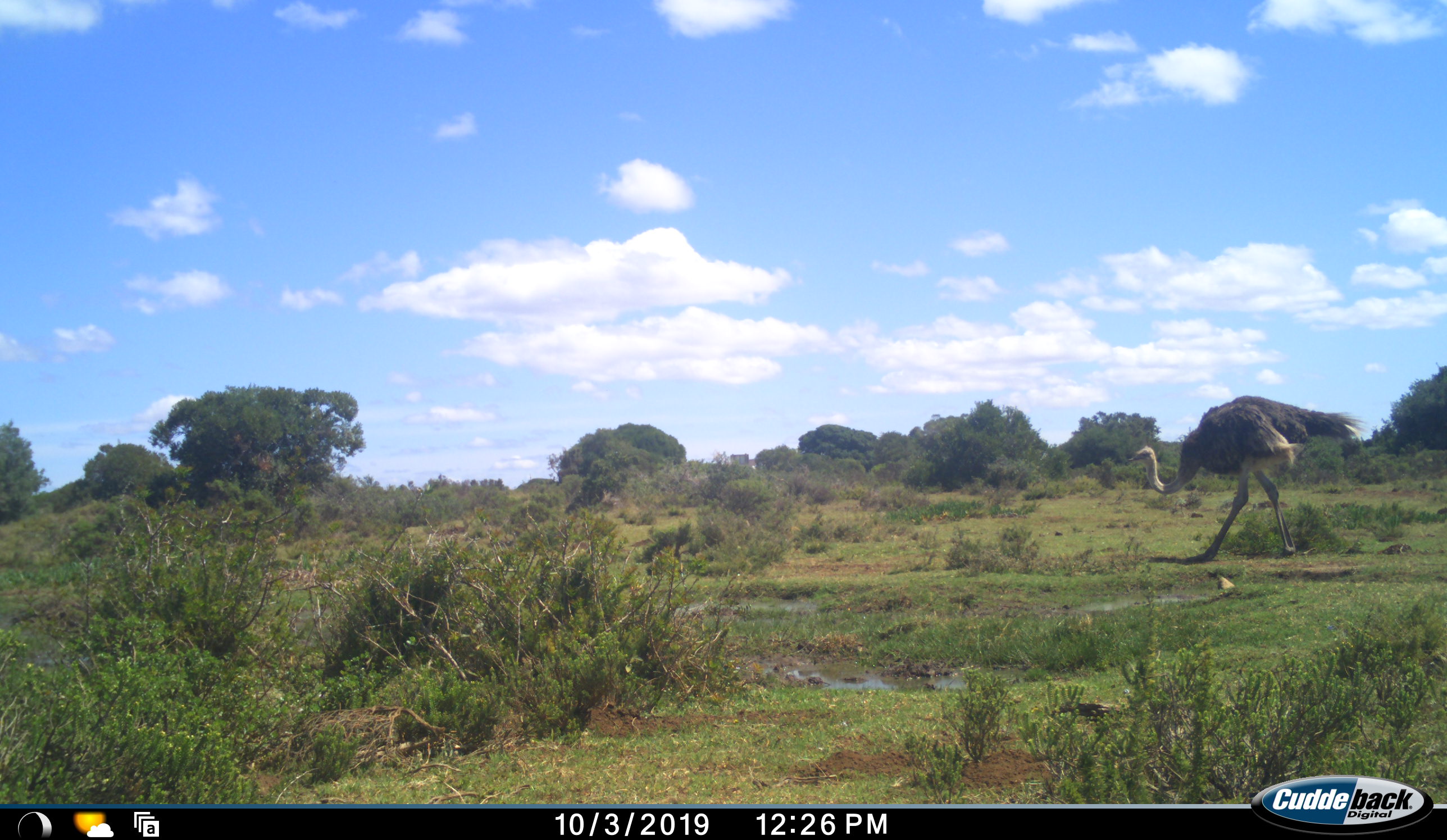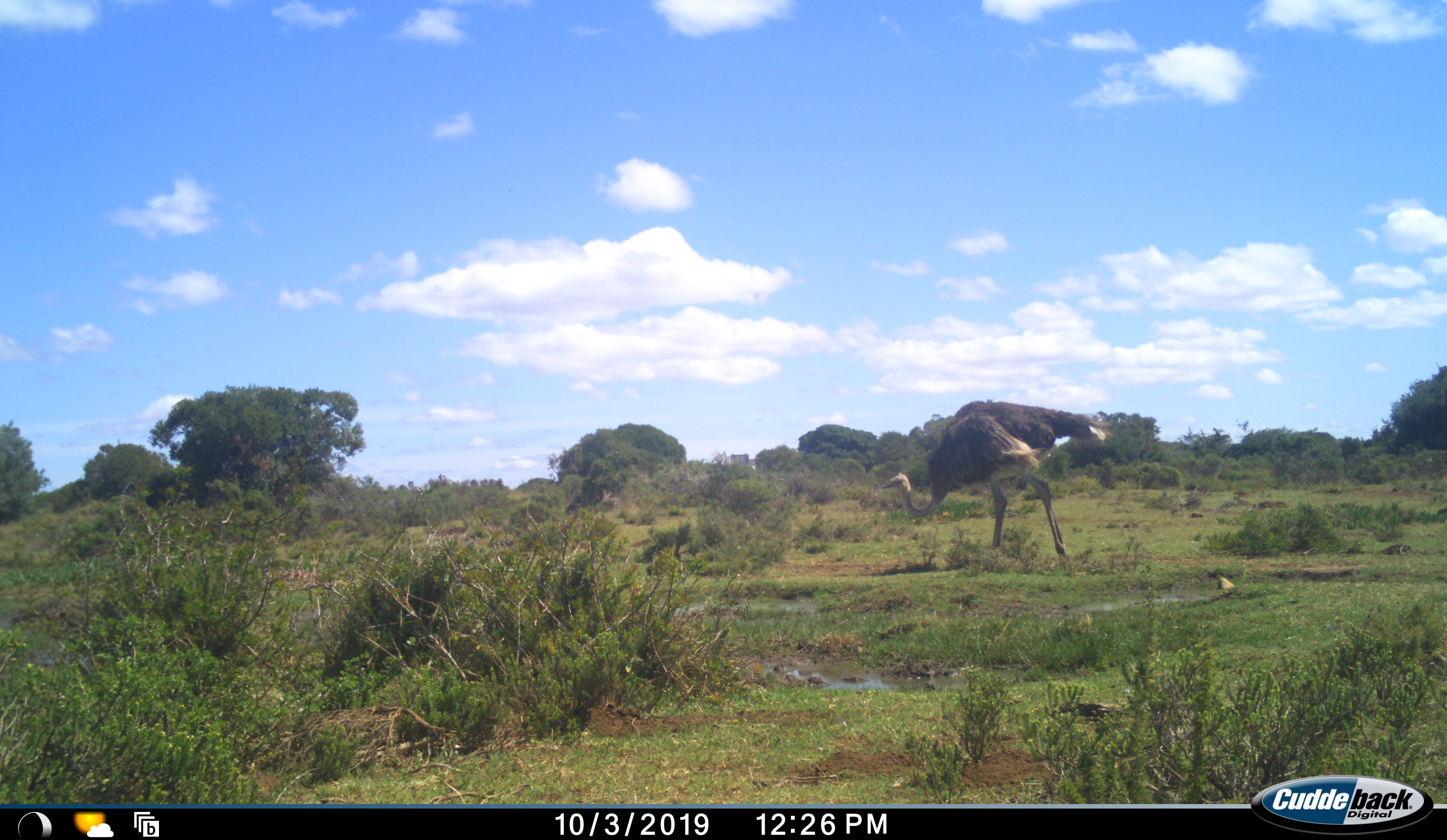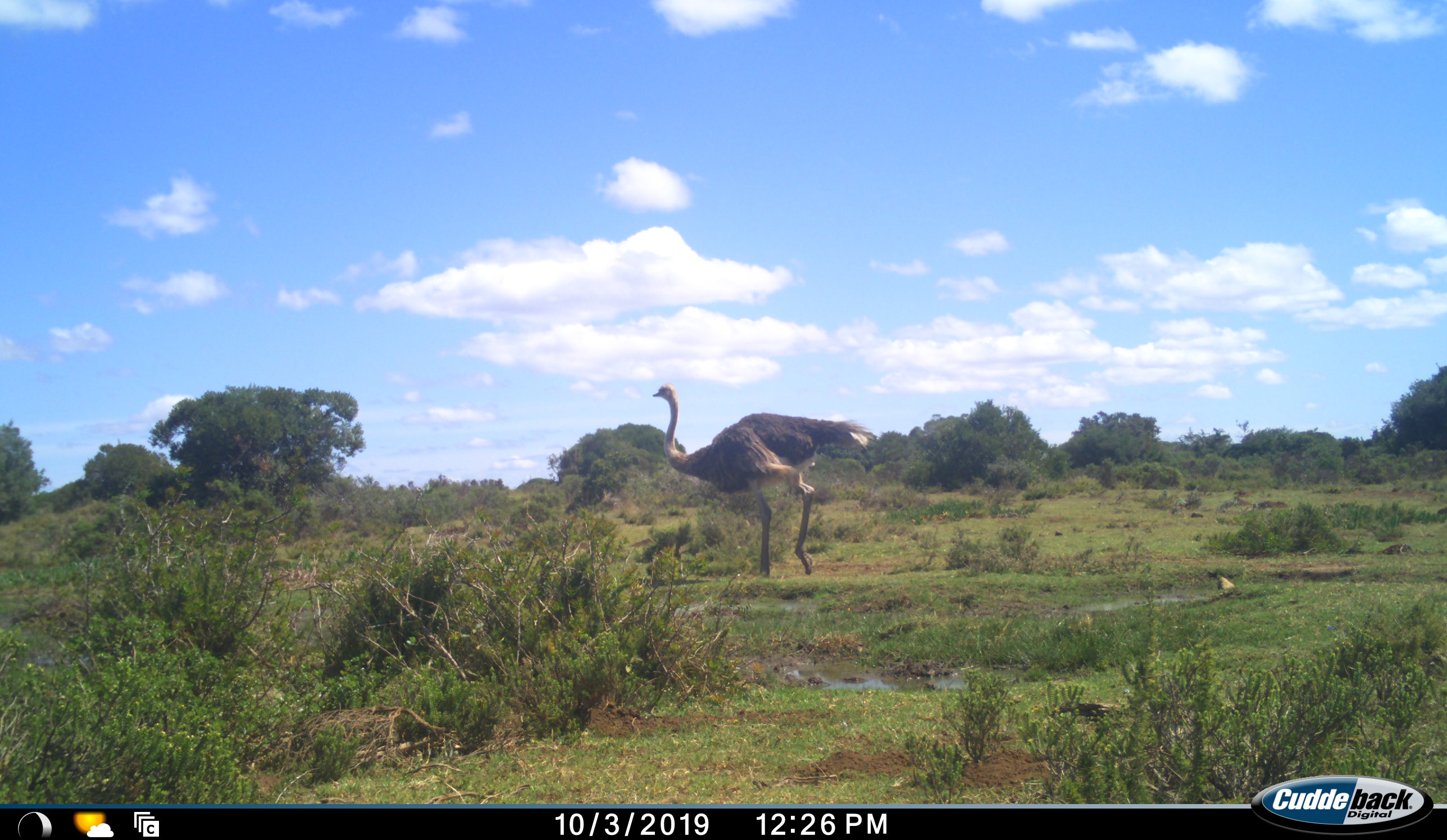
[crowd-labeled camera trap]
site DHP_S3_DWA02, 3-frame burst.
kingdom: Animalia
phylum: Chordata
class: Aves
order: Struthioniformes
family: Struthionidae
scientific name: Struthionidae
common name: ostrich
Ostrich (Struthionidae), count 1. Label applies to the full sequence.